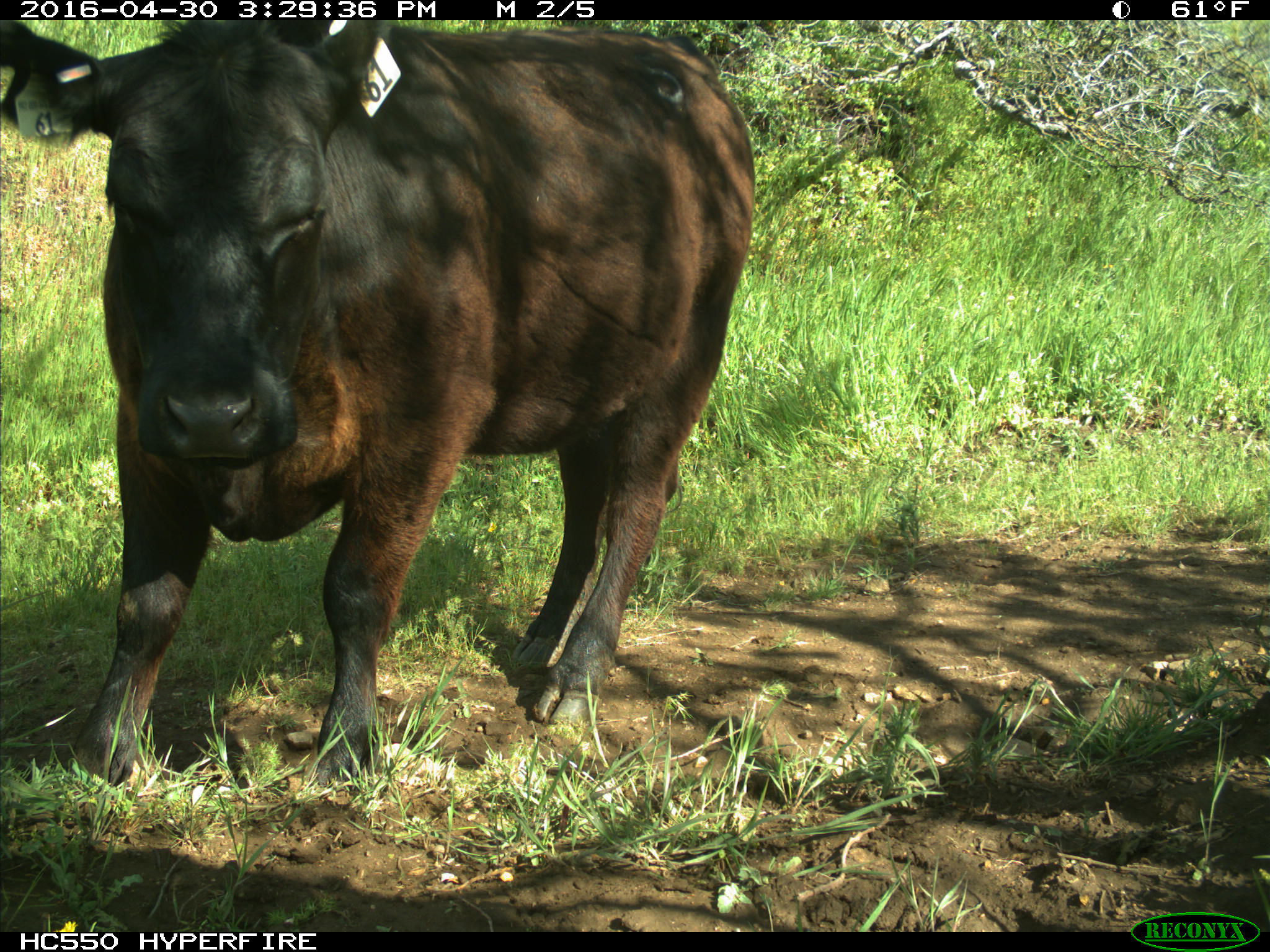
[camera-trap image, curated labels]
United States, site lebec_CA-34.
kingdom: Animalia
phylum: Chordata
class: Mammalia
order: Artiodactyla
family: Bovidae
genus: Bos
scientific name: Bos taurus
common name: domestic cow